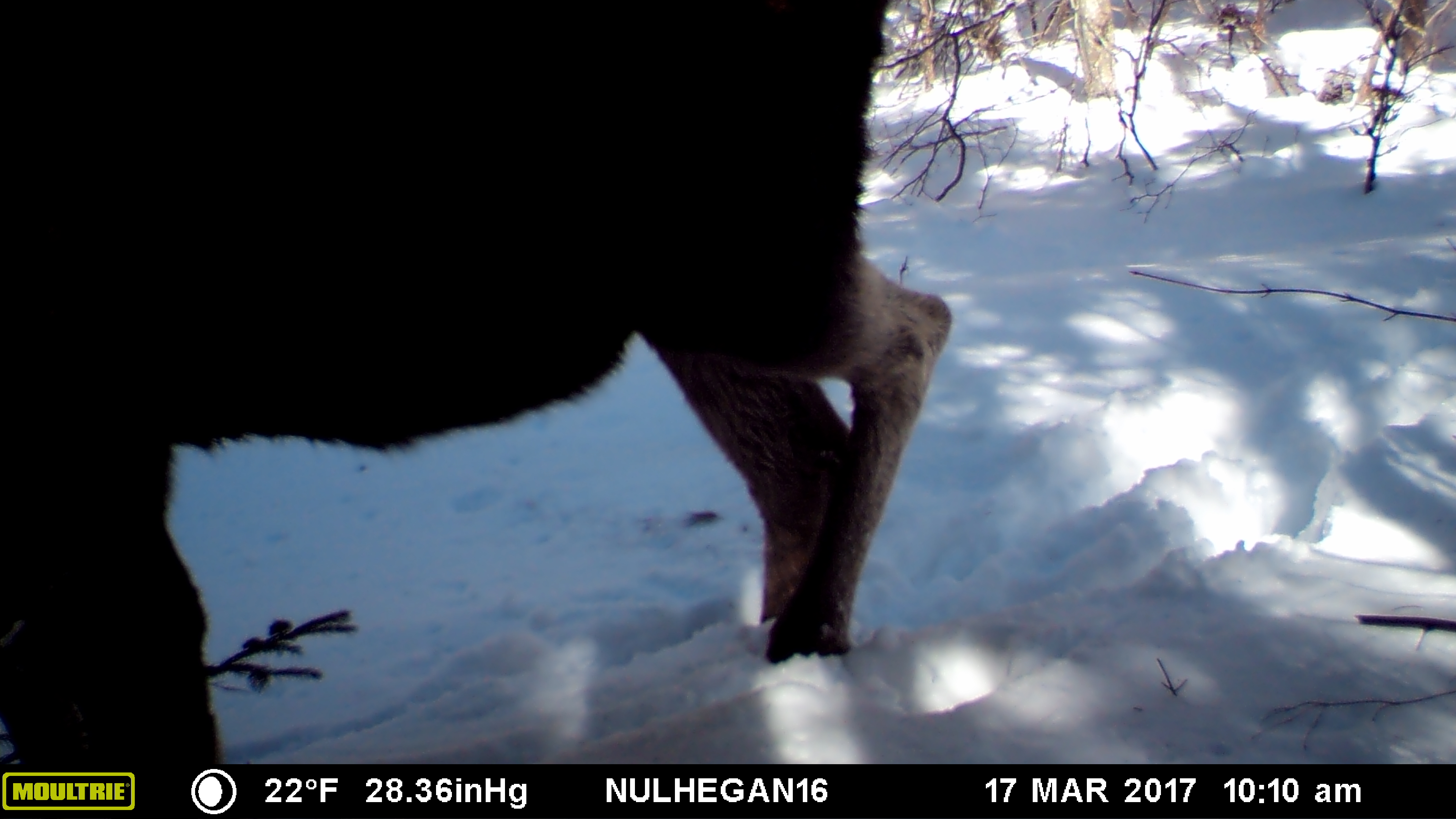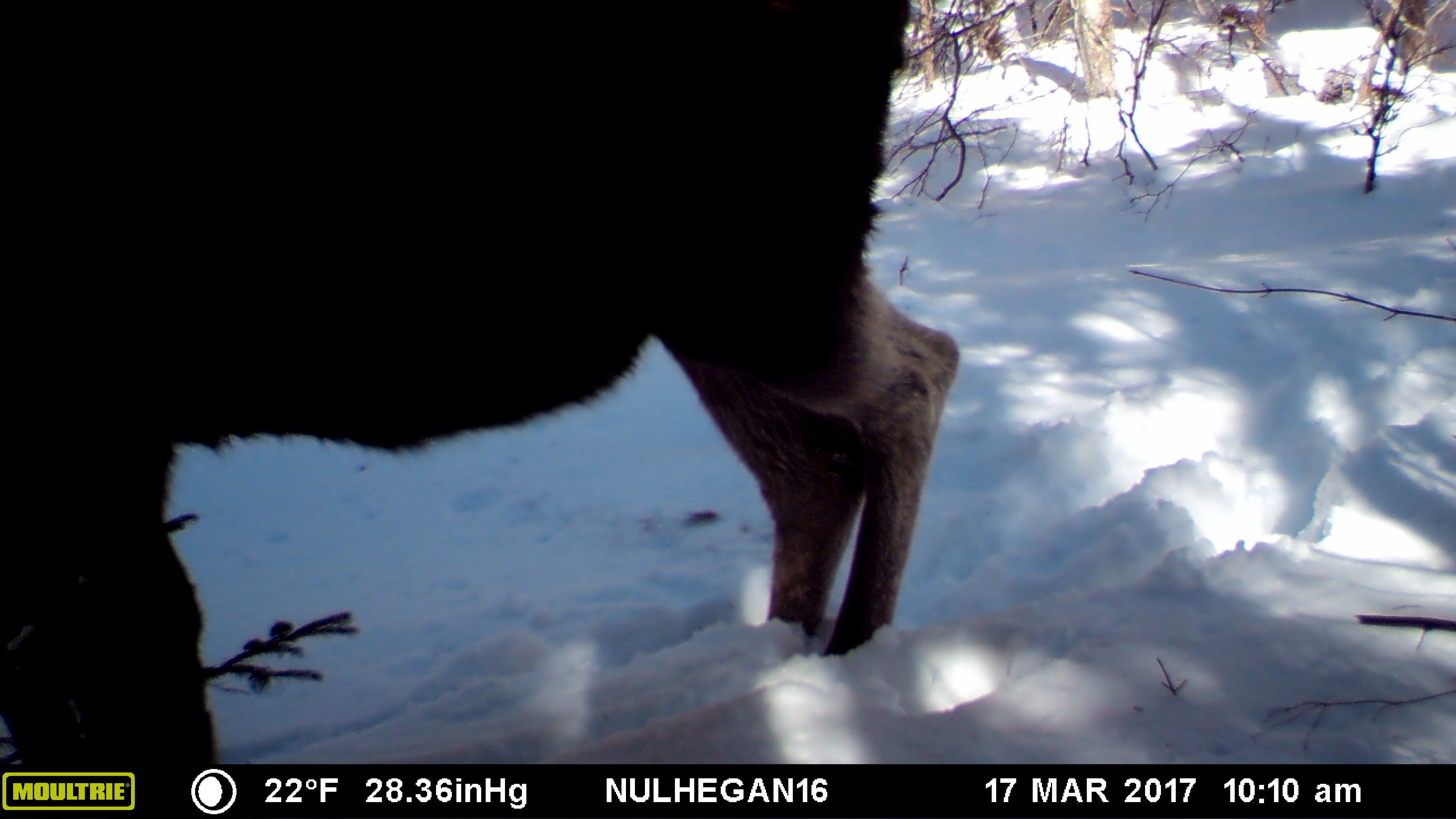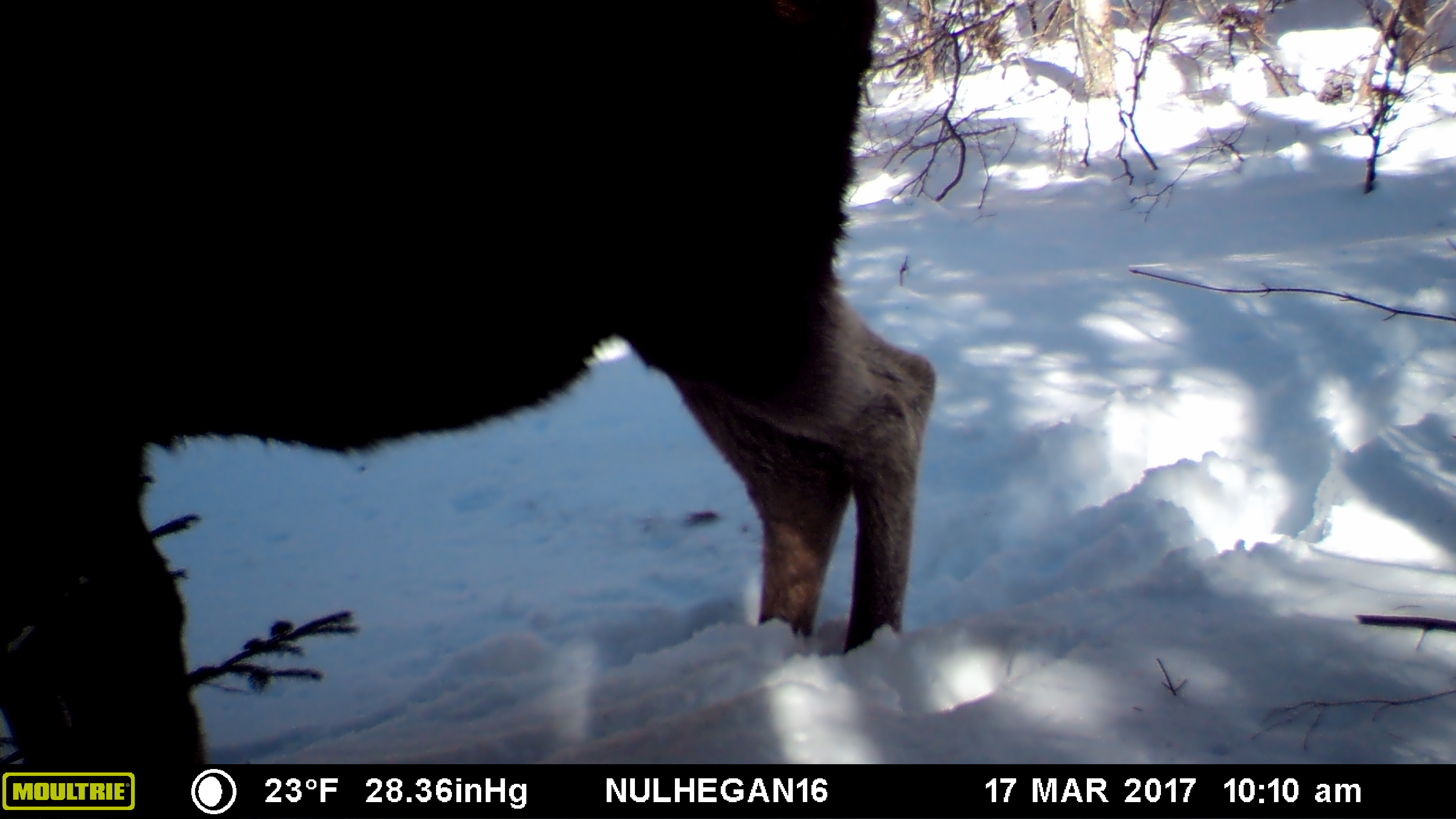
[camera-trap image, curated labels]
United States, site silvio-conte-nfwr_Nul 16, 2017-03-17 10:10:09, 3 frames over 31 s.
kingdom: Animalia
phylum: Chordata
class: Mammalia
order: Artiodactyla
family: Cervidae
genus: Alces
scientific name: Alces alces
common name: moose